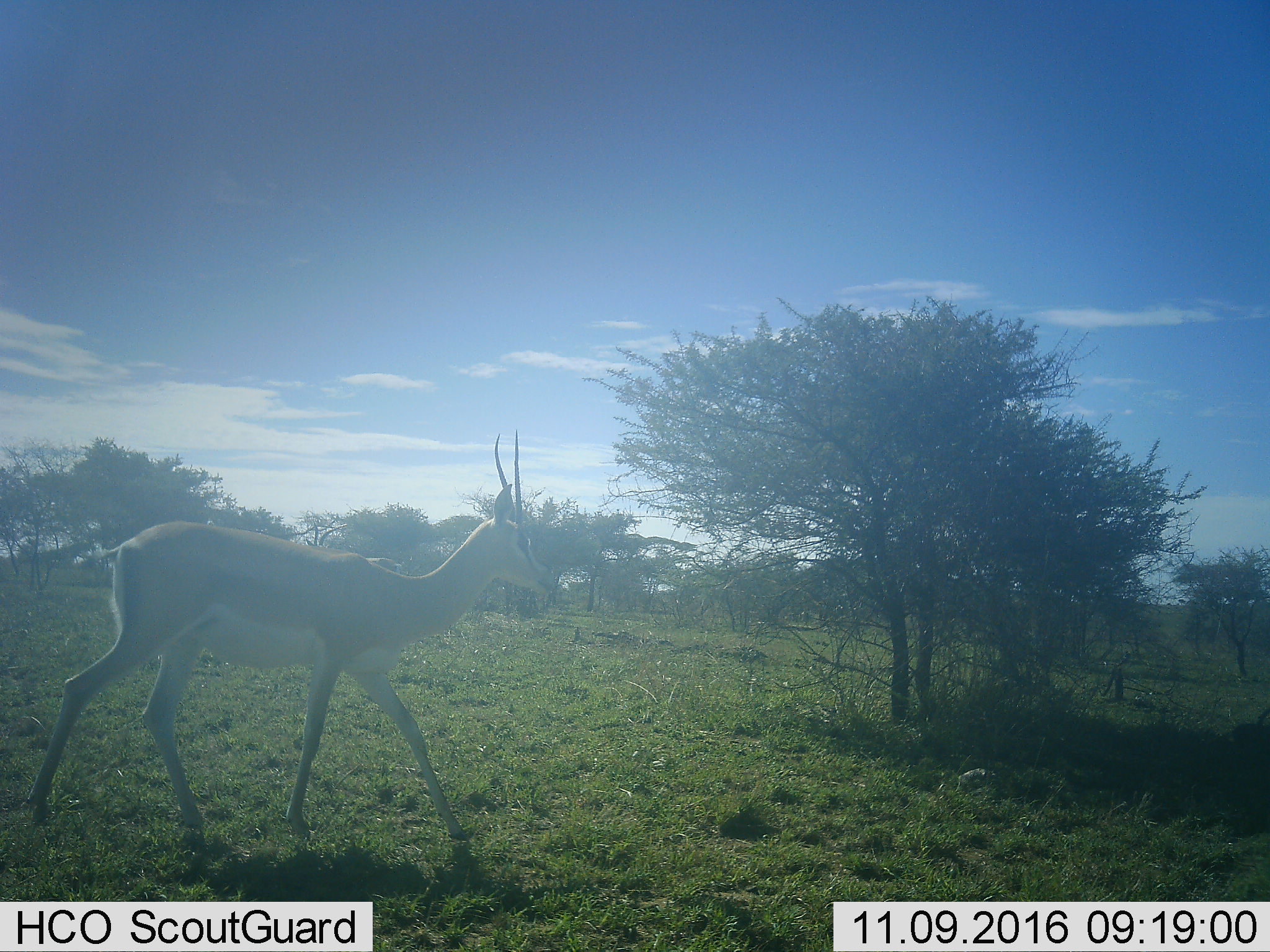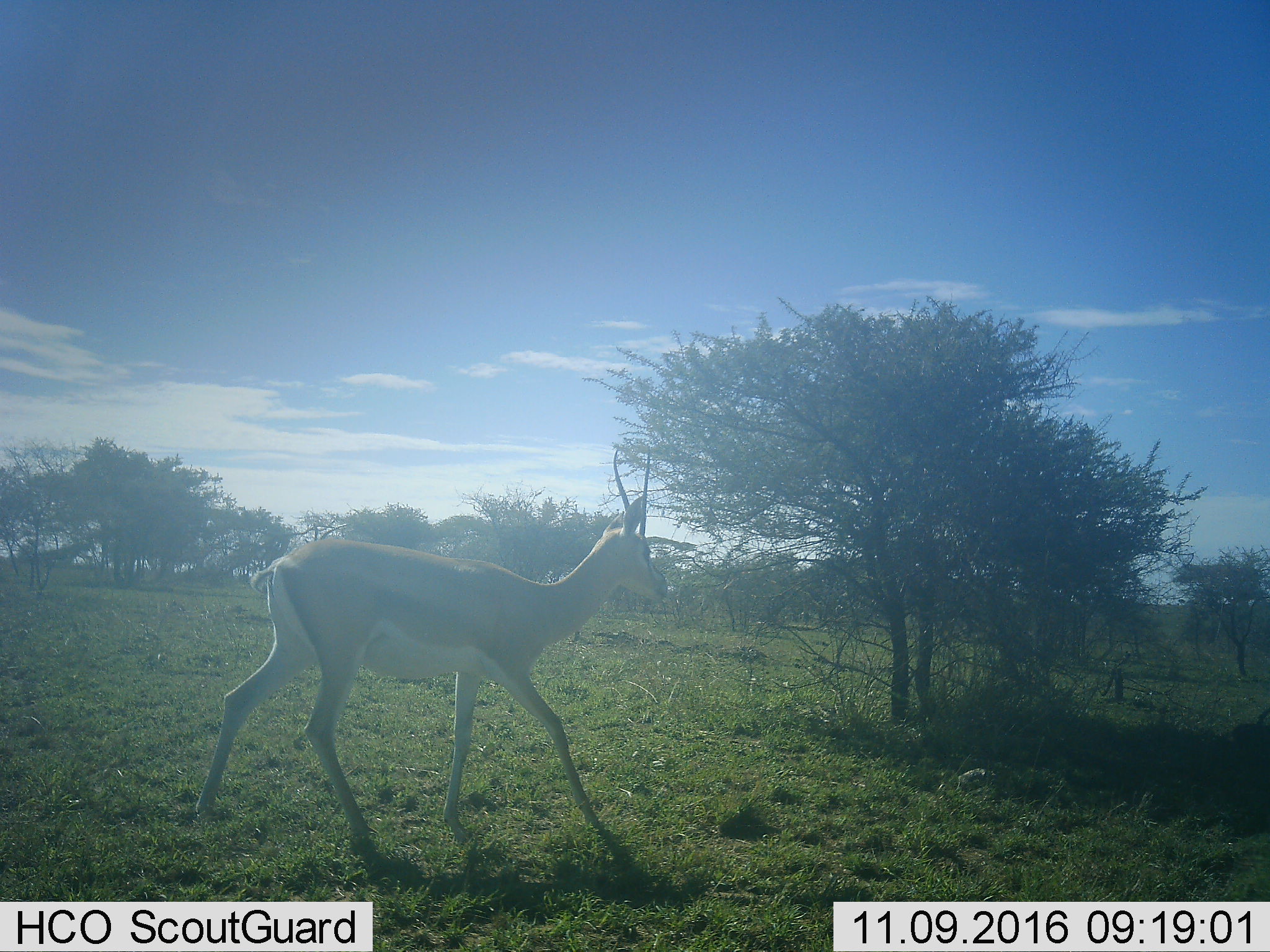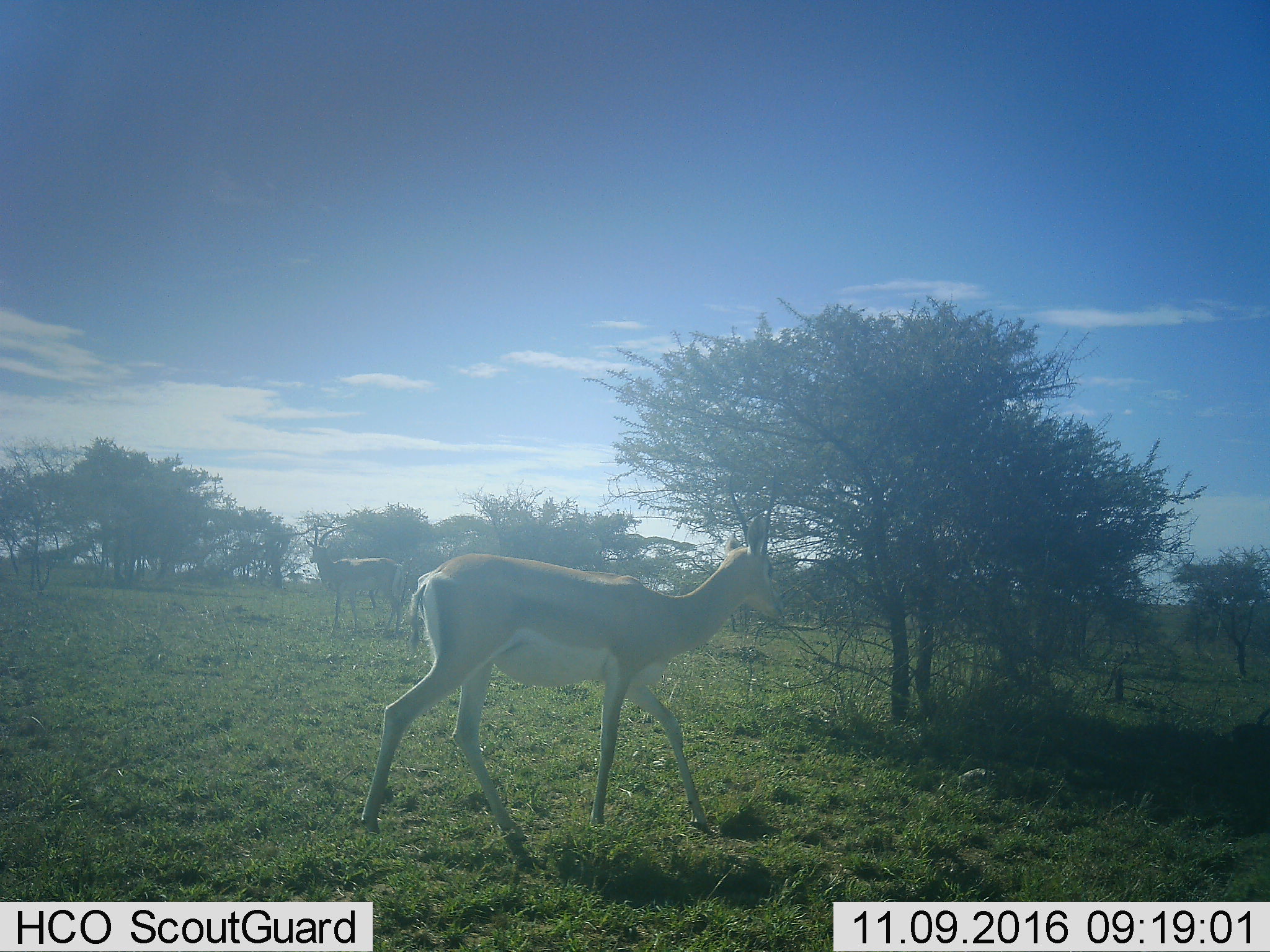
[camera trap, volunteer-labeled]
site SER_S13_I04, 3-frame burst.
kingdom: Animalia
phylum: Chordata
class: Mammalia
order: Artiodactyla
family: Bovidae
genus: Eudorcas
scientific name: Eudorcas thomsonii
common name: thomson's gazelle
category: gazellethomsons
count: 1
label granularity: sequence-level